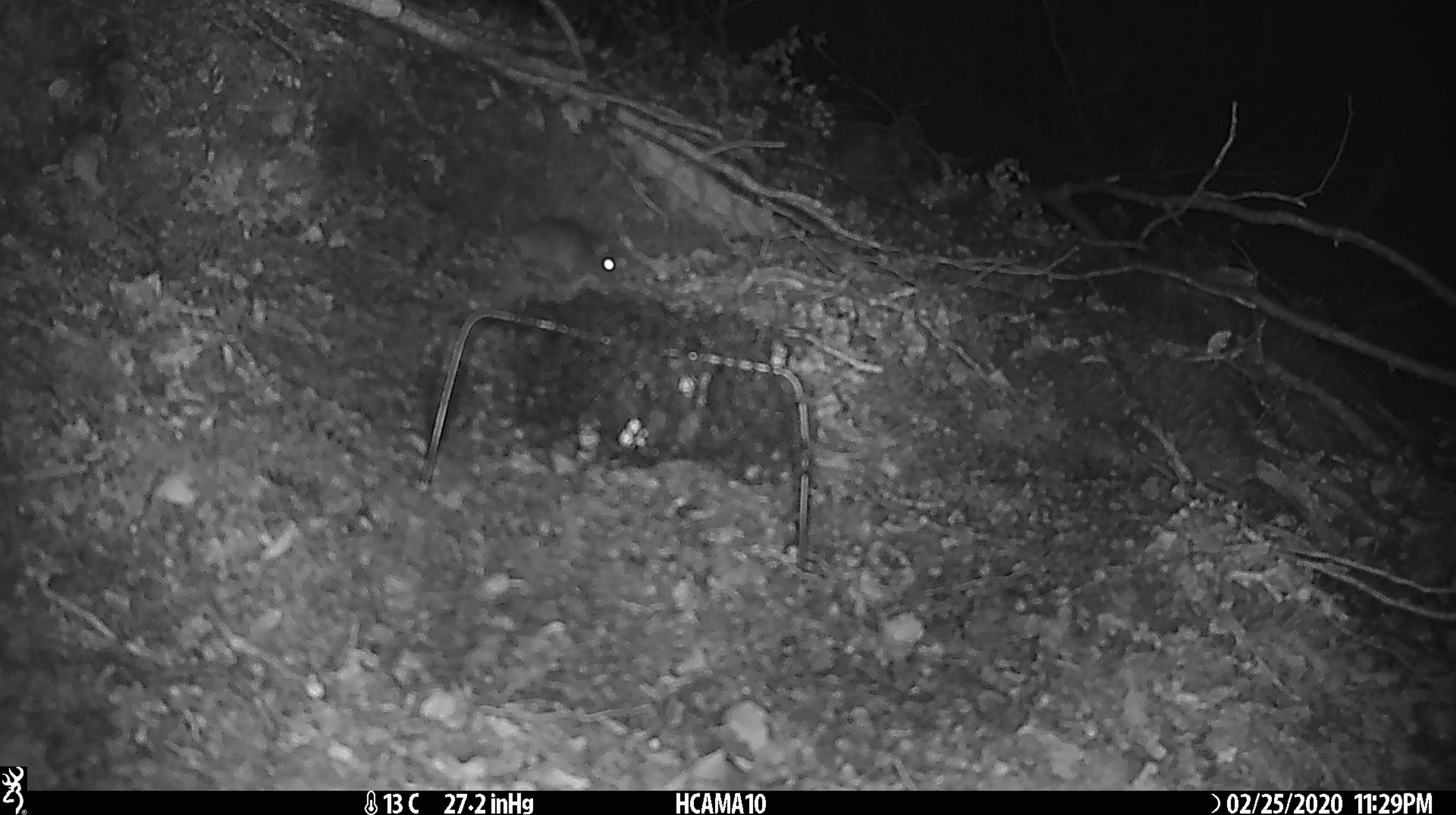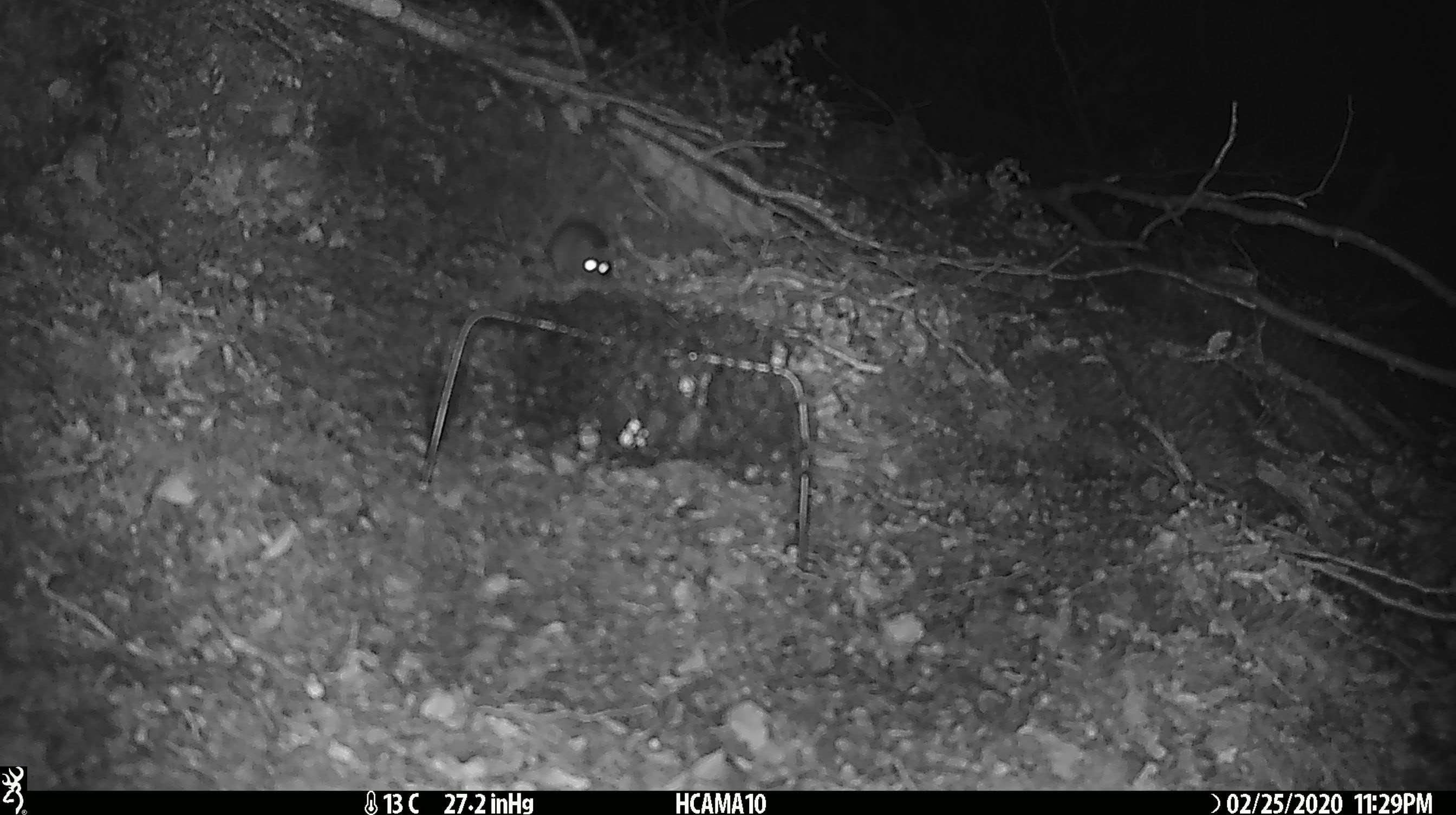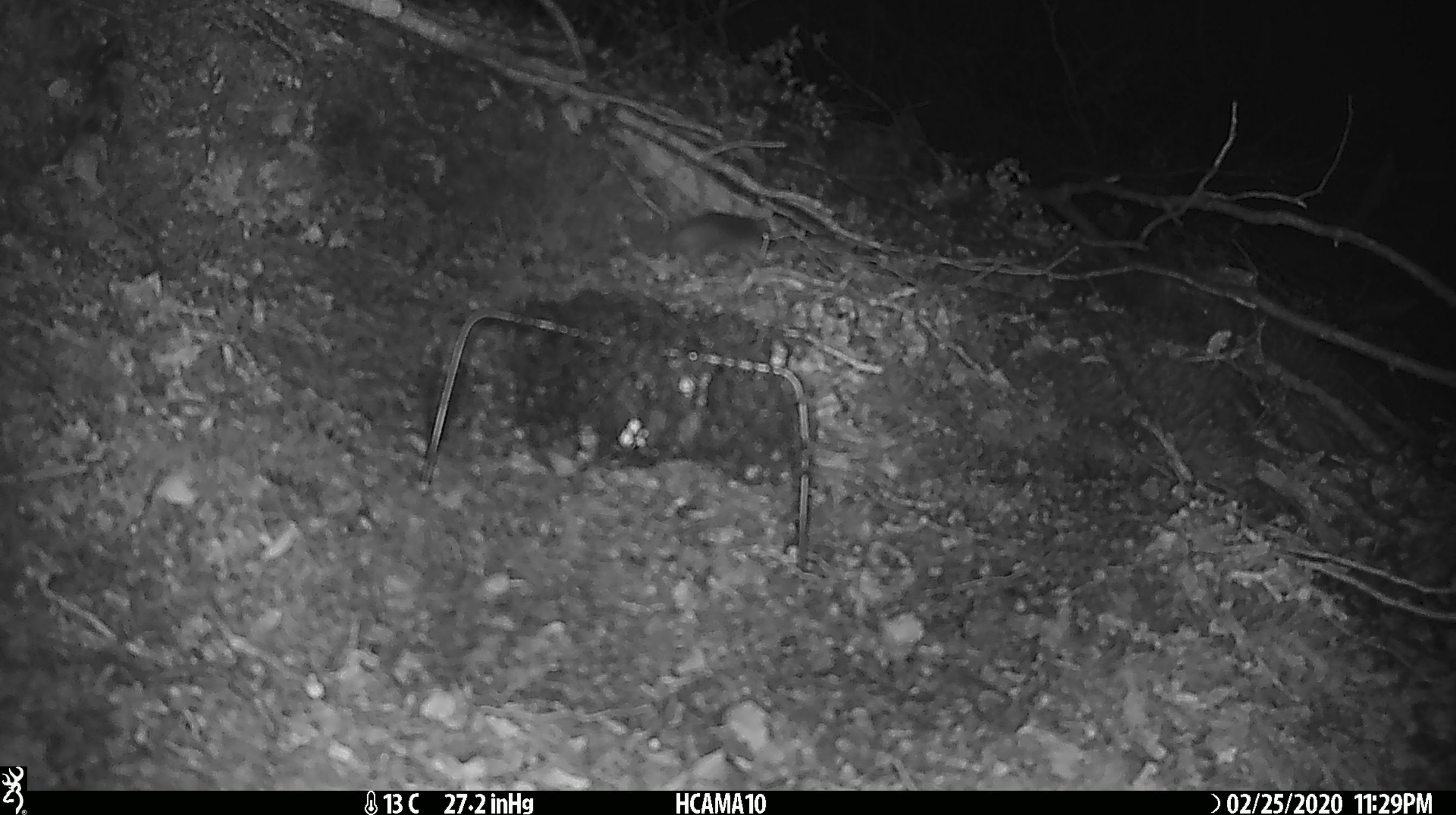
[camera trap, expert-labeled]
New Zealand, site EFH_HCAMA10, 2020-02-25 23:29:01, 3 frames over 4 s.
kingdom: Animalia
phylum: Chordata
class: Mammalia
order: Rodentia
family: Muridae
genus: Mus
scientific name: Mus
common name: mouse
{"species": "mouse (Mus)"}